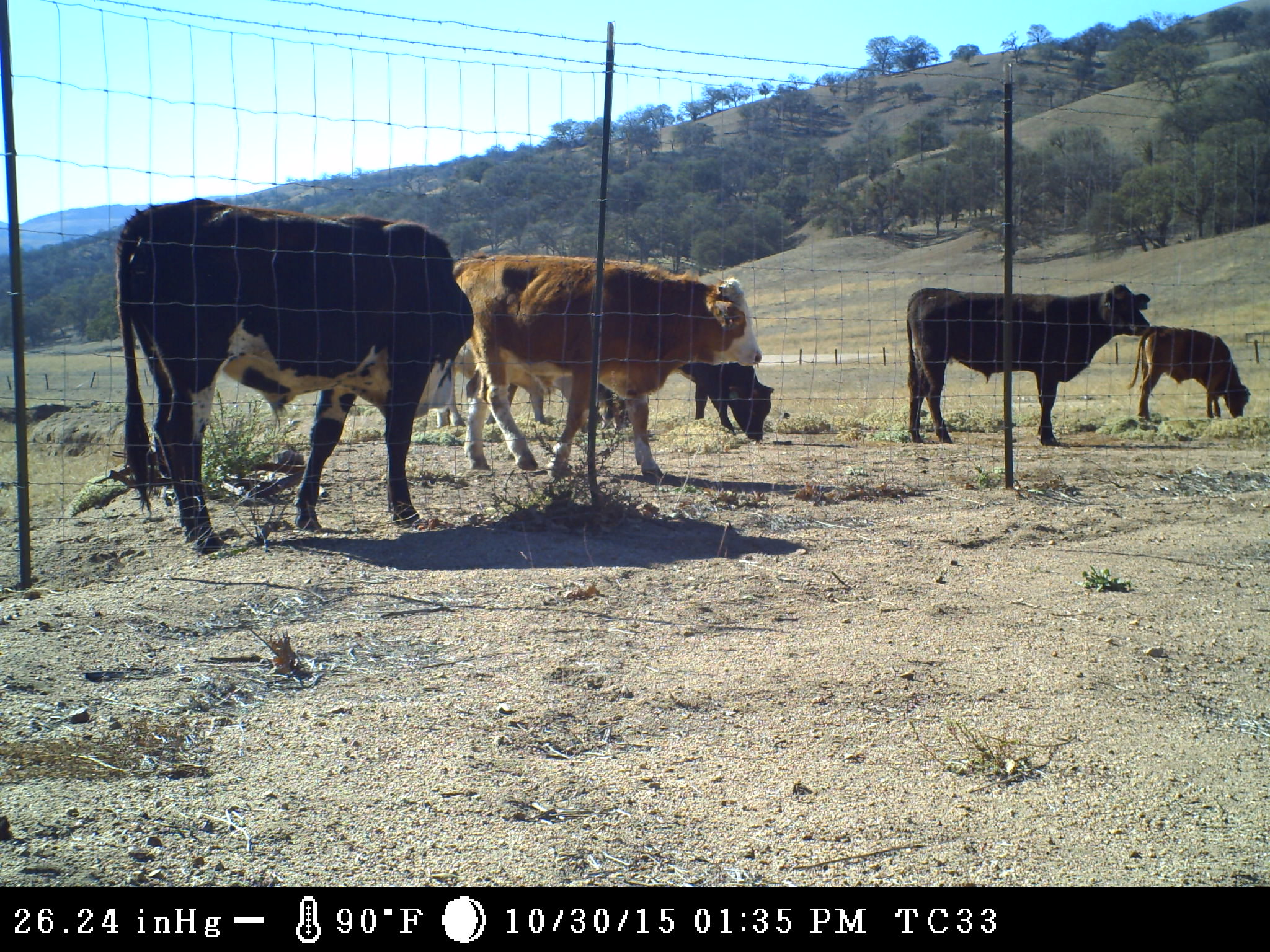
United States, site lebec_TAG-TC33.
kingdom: Animalia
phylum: Chordata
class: Mammalia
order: Artiodactyla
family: Bovidae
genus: Bos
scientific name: Bos taurus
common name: domestic cow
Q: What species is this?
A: Bos taurus (domestic cow).